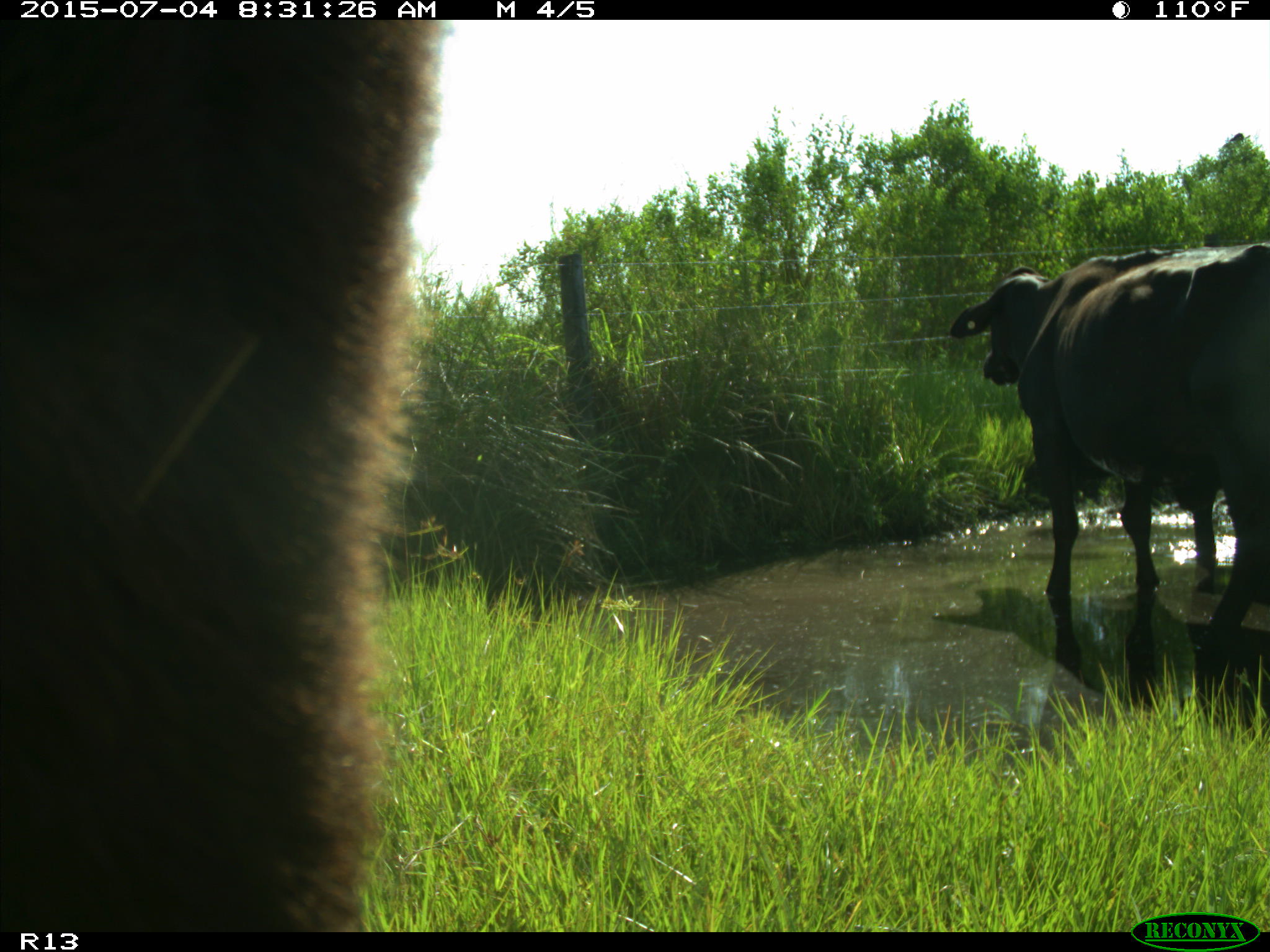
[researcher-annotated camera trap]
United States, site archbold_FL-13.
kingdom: Animalia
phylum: Chordata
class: Mammalia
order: Artiodactyla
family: Bovidae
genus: Bos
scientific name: Bos taurus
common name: domestic cow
Bos taurus (domestic cow).